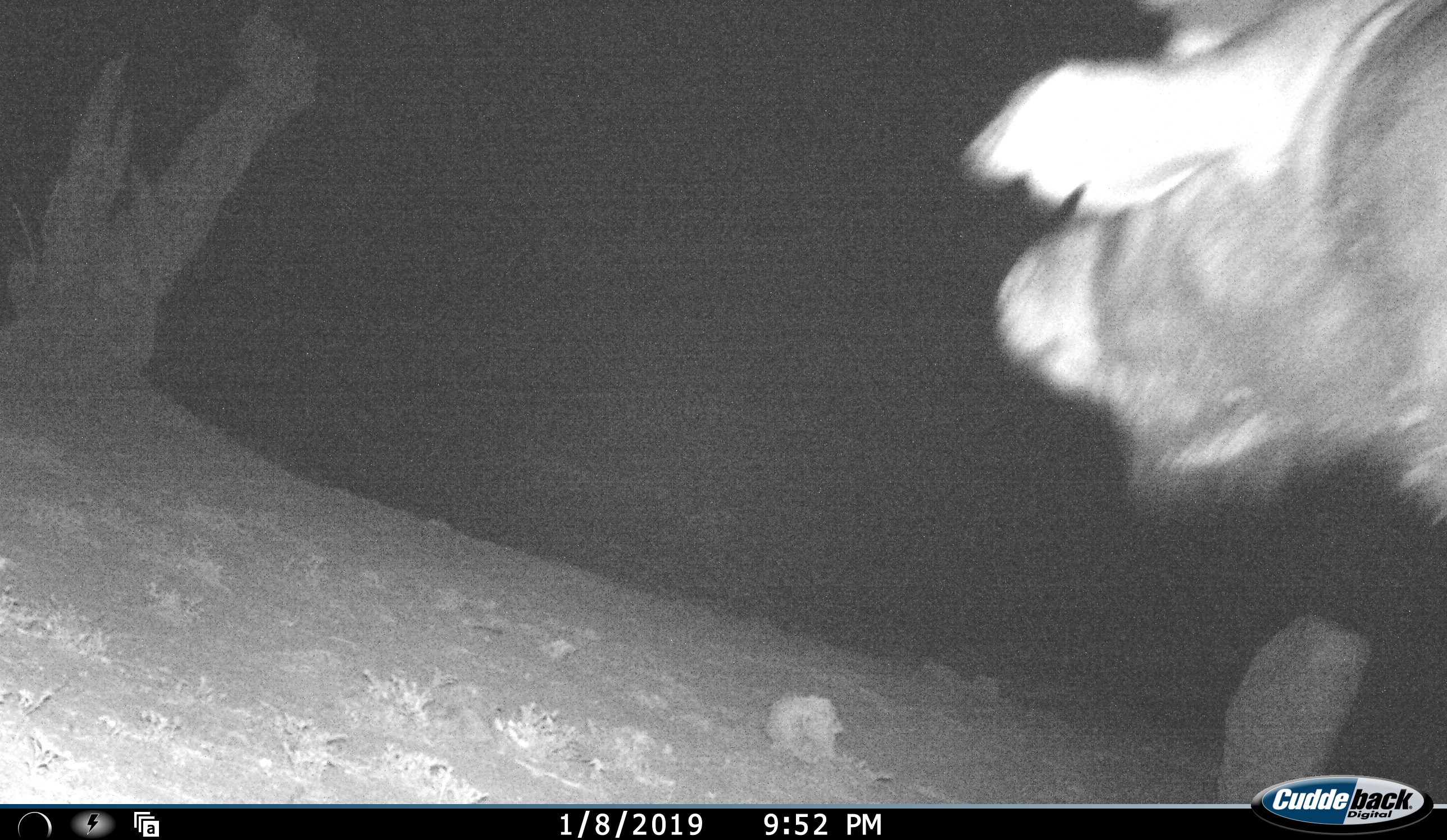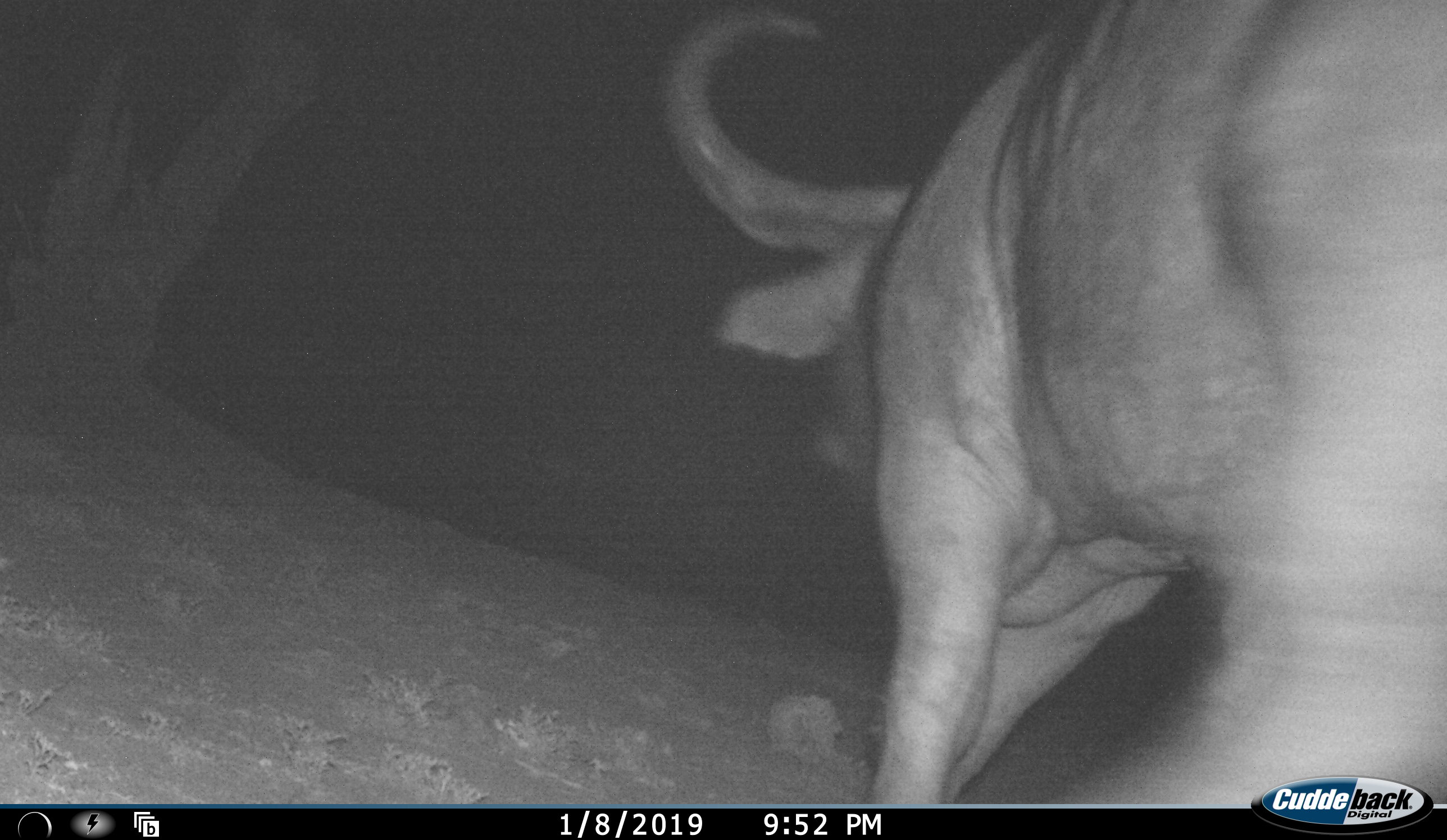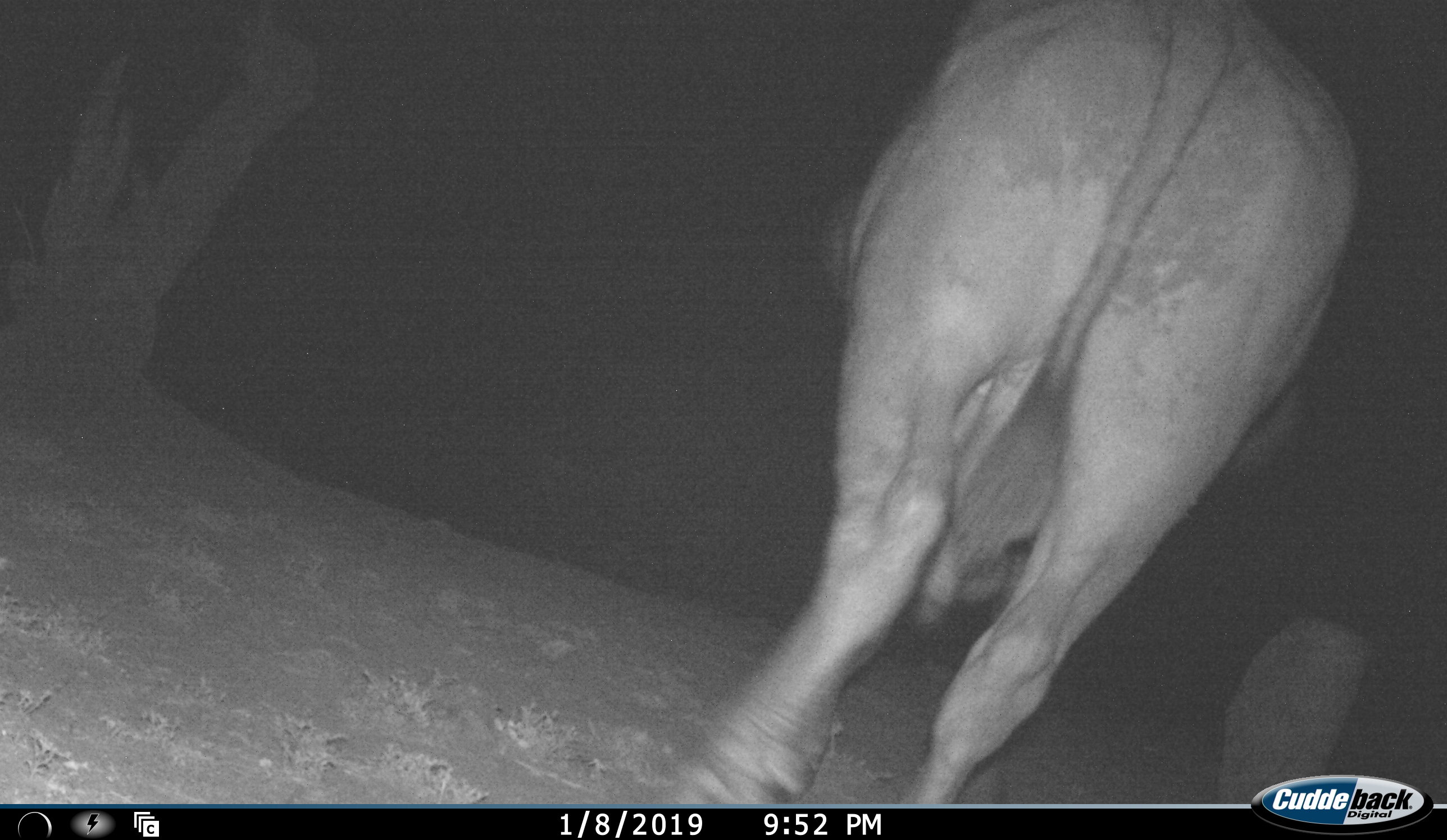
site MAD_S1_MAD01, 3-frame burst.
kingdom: Animalia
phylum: Chordata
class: Mammalia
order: Artiodactyla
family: Bovidae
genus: Syncerus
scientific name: Syncerus caffer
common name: african buffalo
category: buffalo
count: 1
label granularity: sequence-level